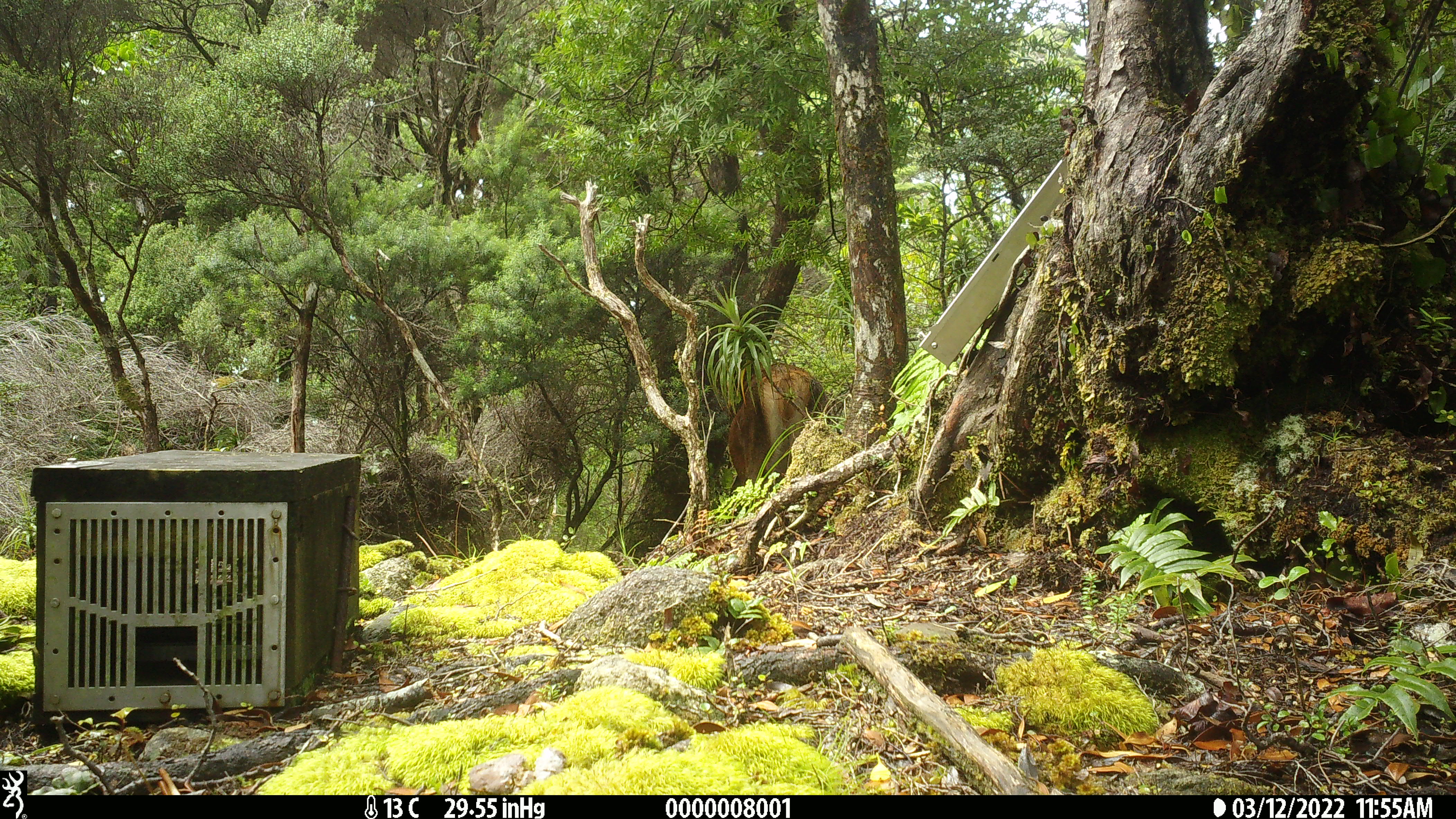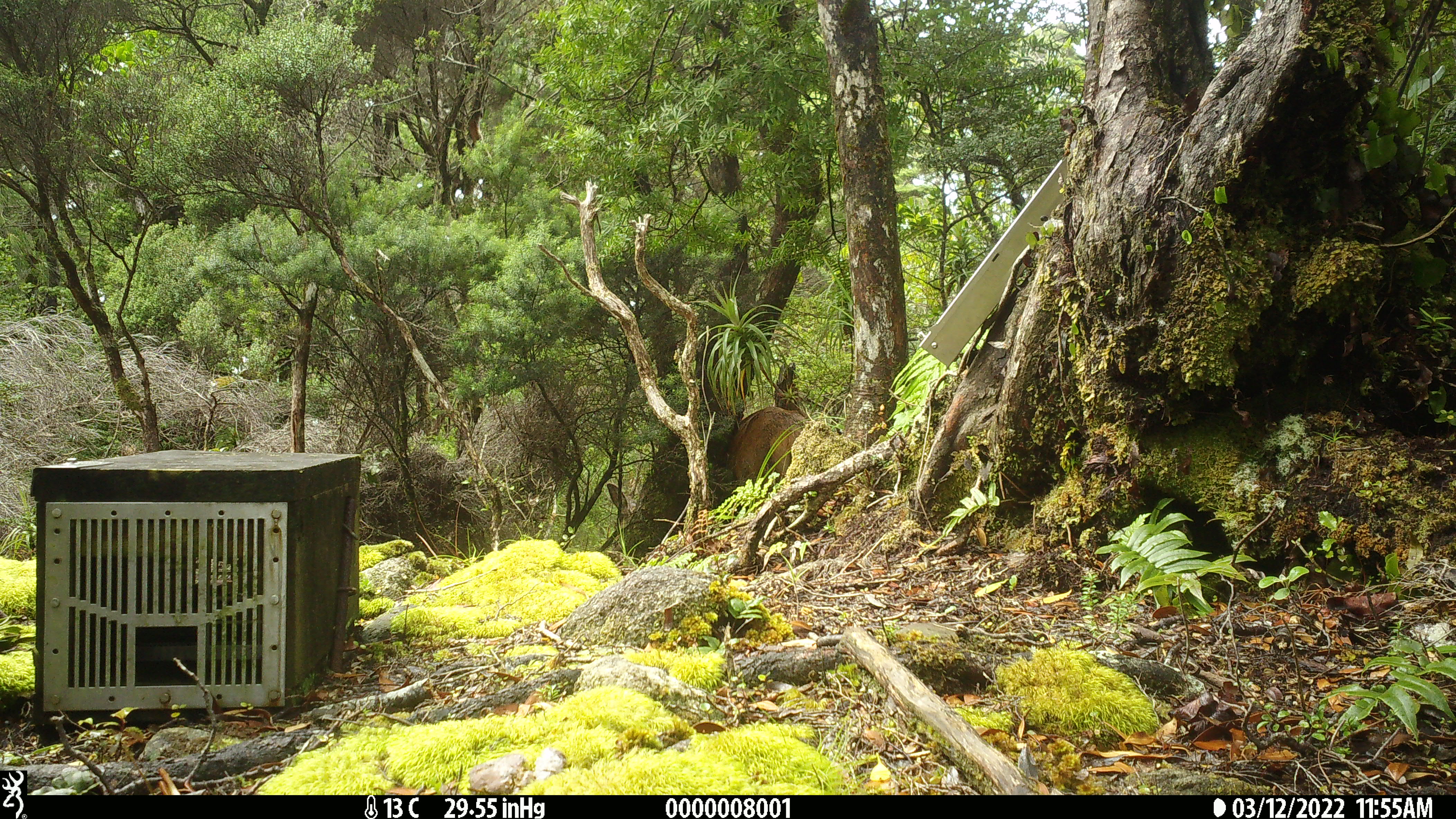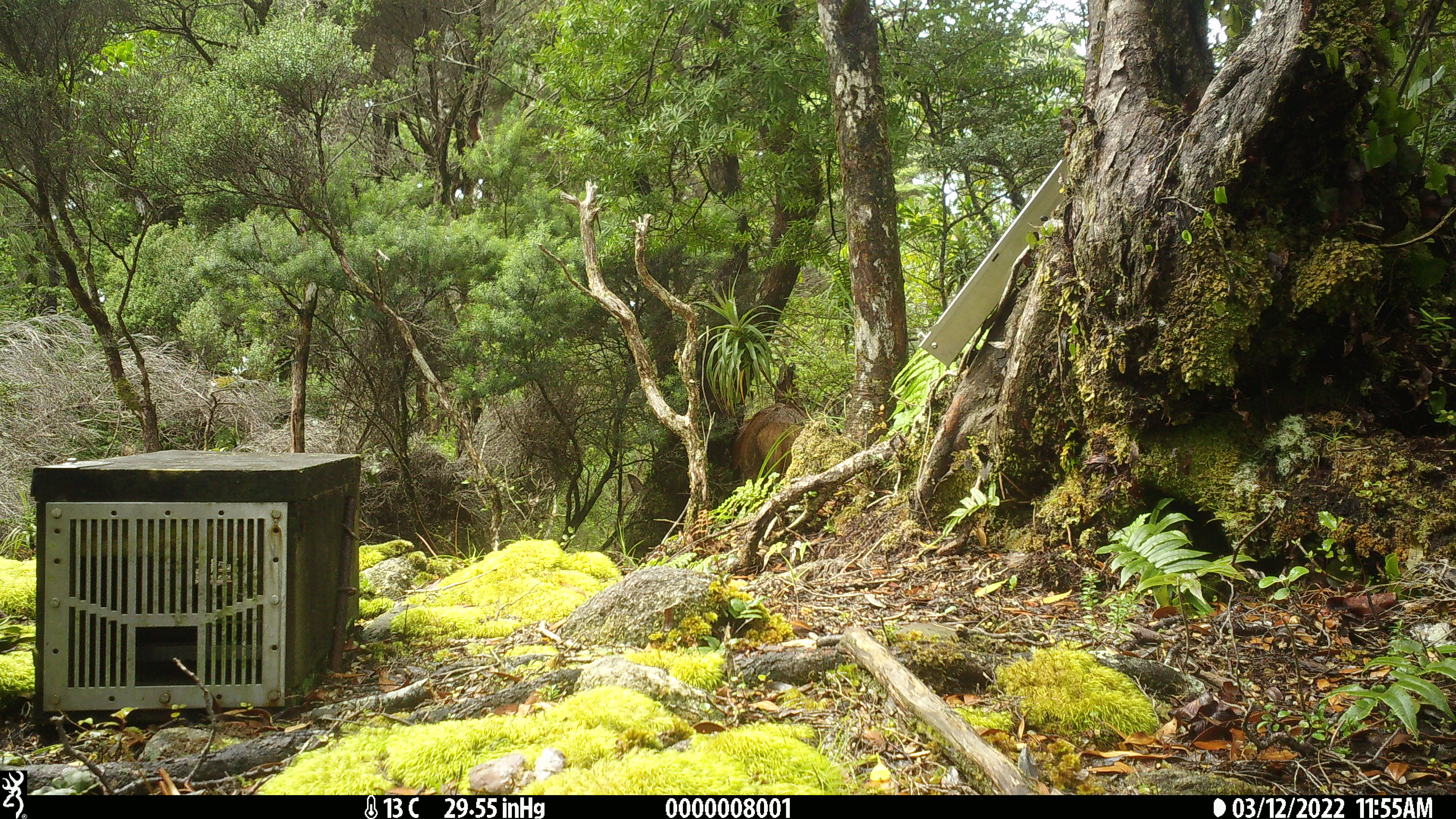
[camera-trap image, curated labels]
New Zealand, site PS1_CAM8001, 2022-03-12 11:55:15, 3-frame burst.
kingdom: Animalia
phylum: Chordata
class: Mammalia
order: Artiodactyla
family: Cervidae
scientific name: Cervidae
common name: deer